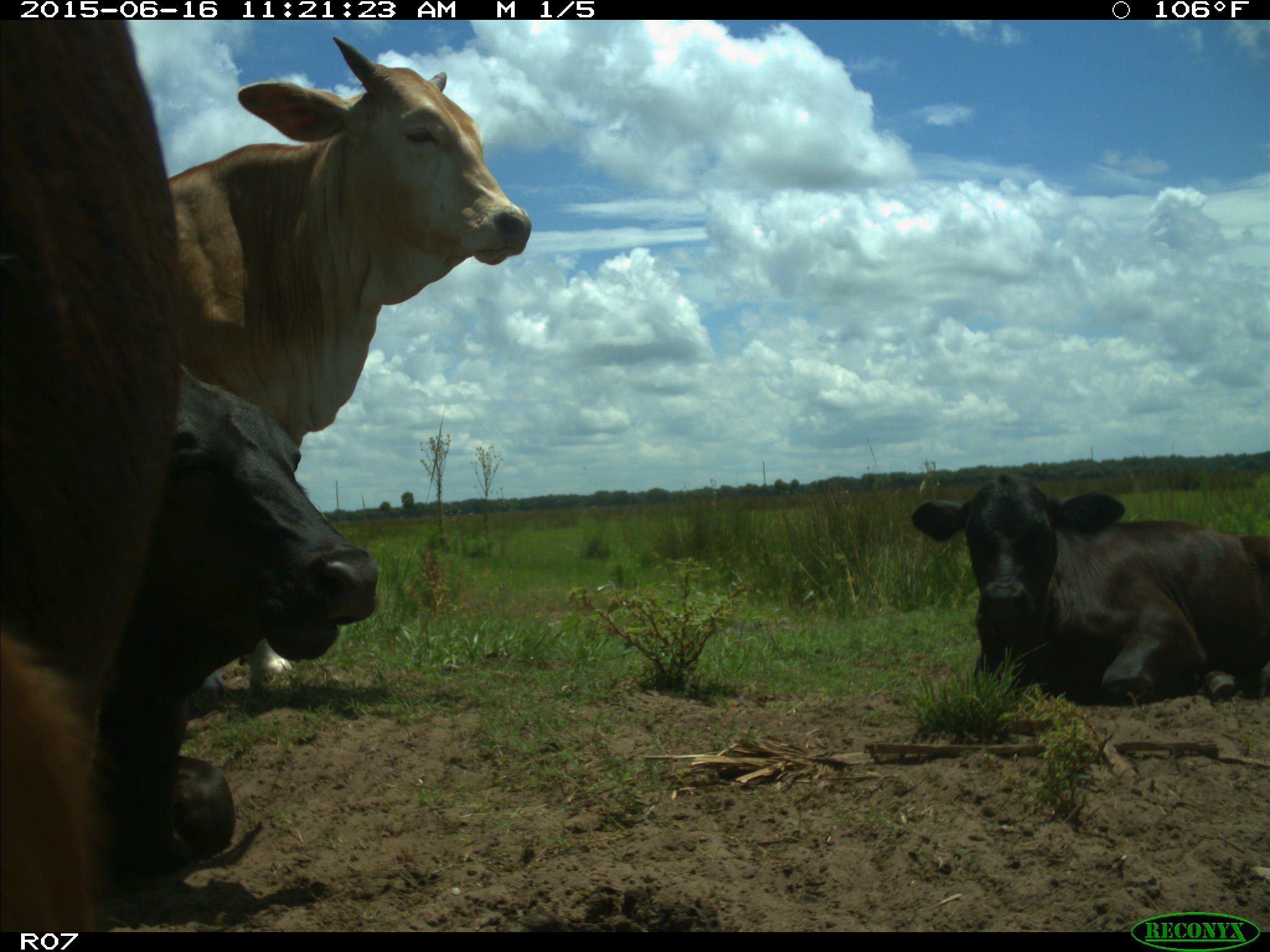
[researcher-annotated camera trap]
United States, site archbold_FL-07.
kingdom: Animalia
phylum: Chordata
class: Mammalia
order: Artiodactyla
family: Bovidae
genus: Bos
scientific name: Bos taurus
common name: domestic cow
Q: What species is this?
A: Bos taurus (domestic cow).